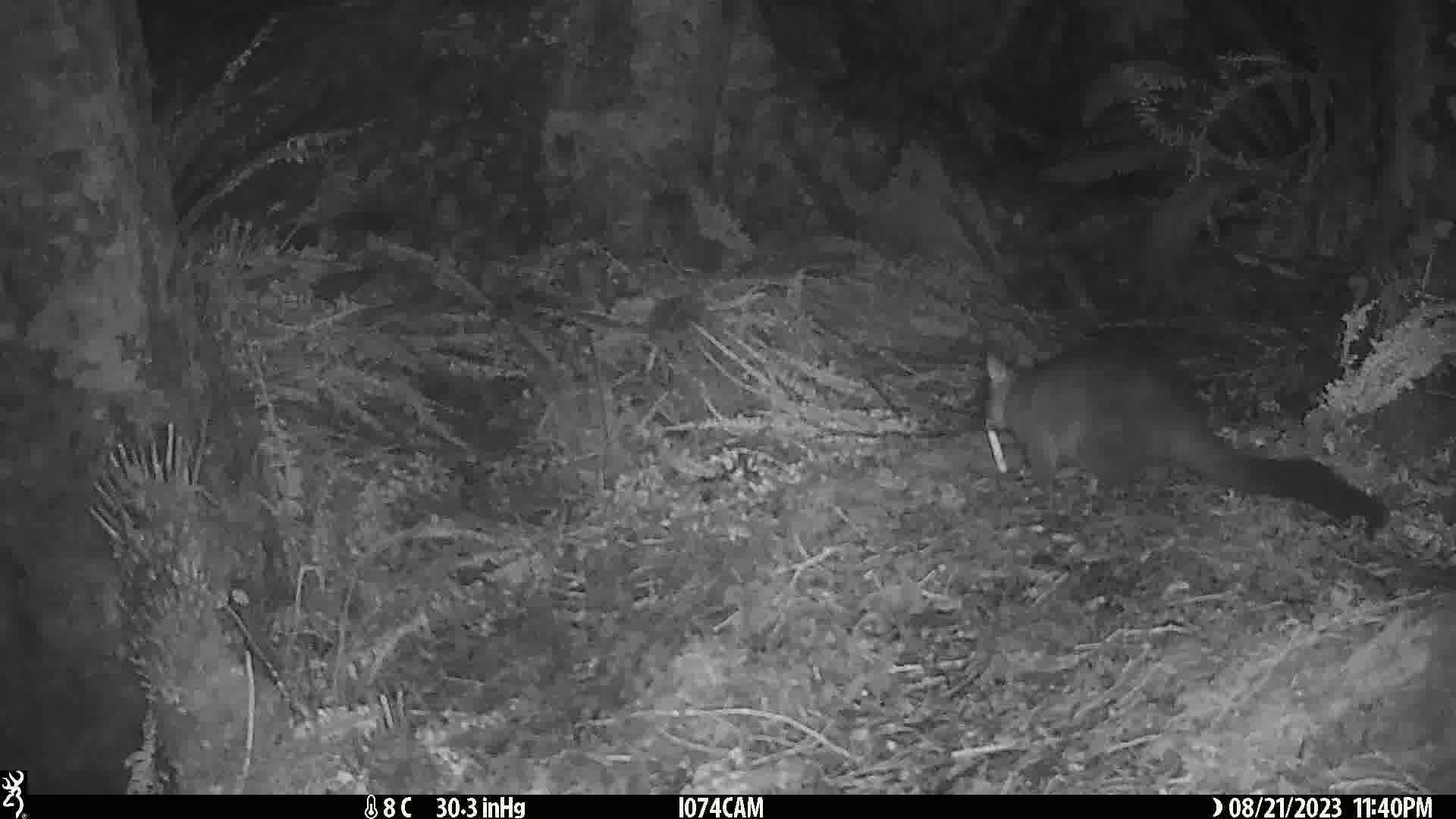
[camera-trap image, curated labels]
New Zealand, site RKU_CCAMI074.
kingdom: Animalia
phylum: Chordata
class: Mammalia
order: Diprotodontia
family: Phalangeridae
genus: Trichosurus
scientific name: Trichosurus vulpecula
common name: common brushtail possum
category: possum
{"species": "possum (common brushtail possum) (Trichosurus vulpecula)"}